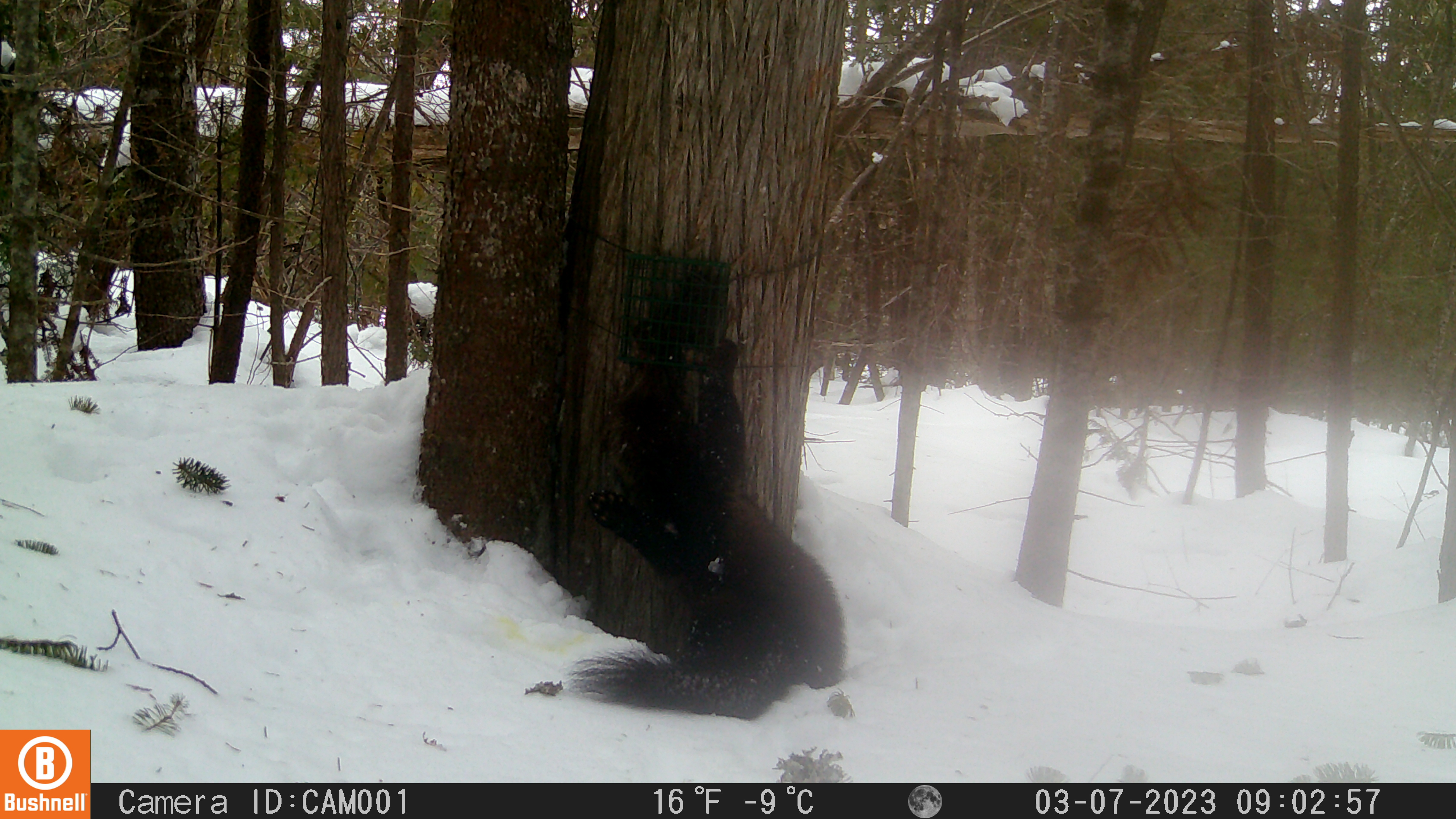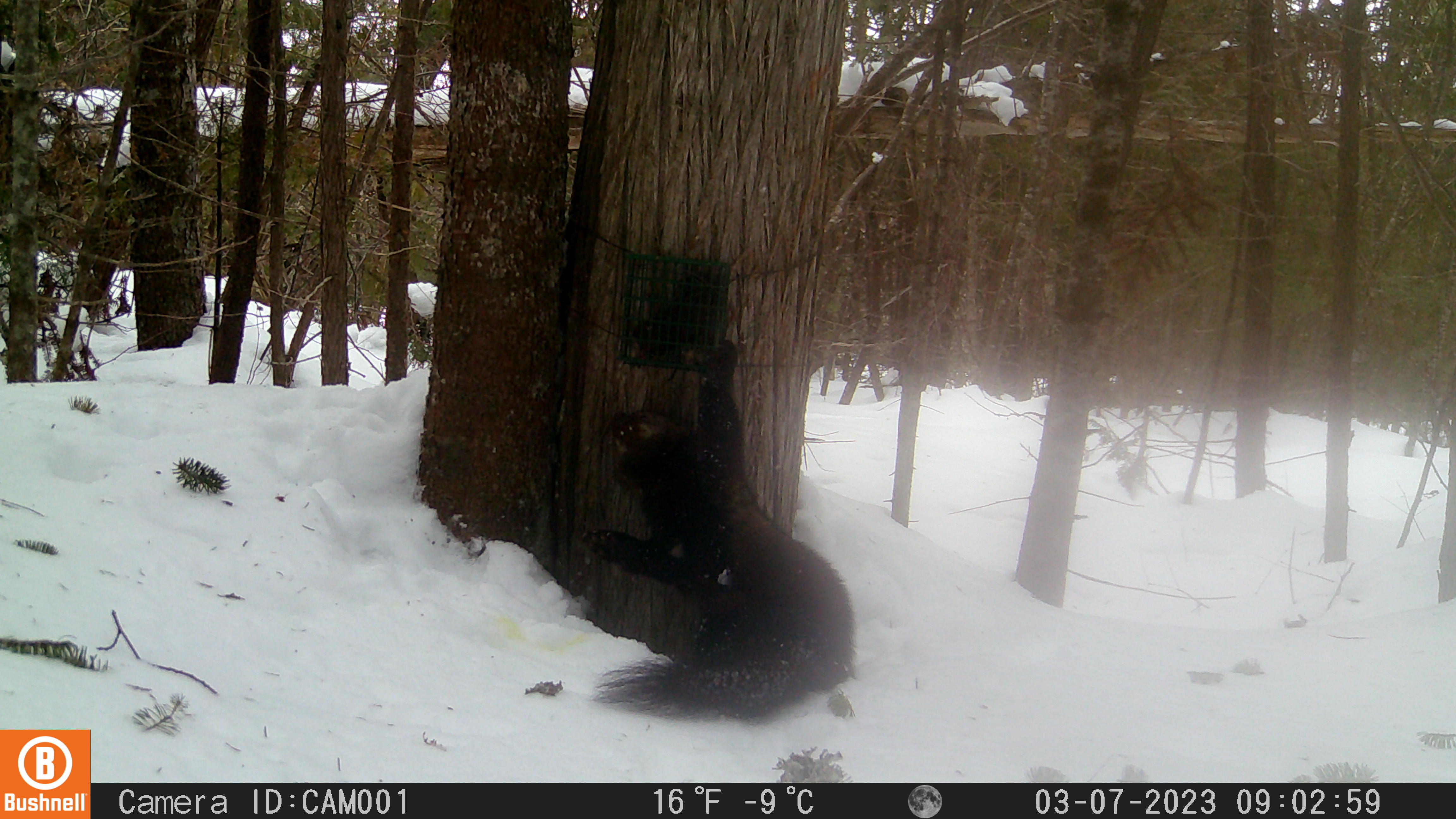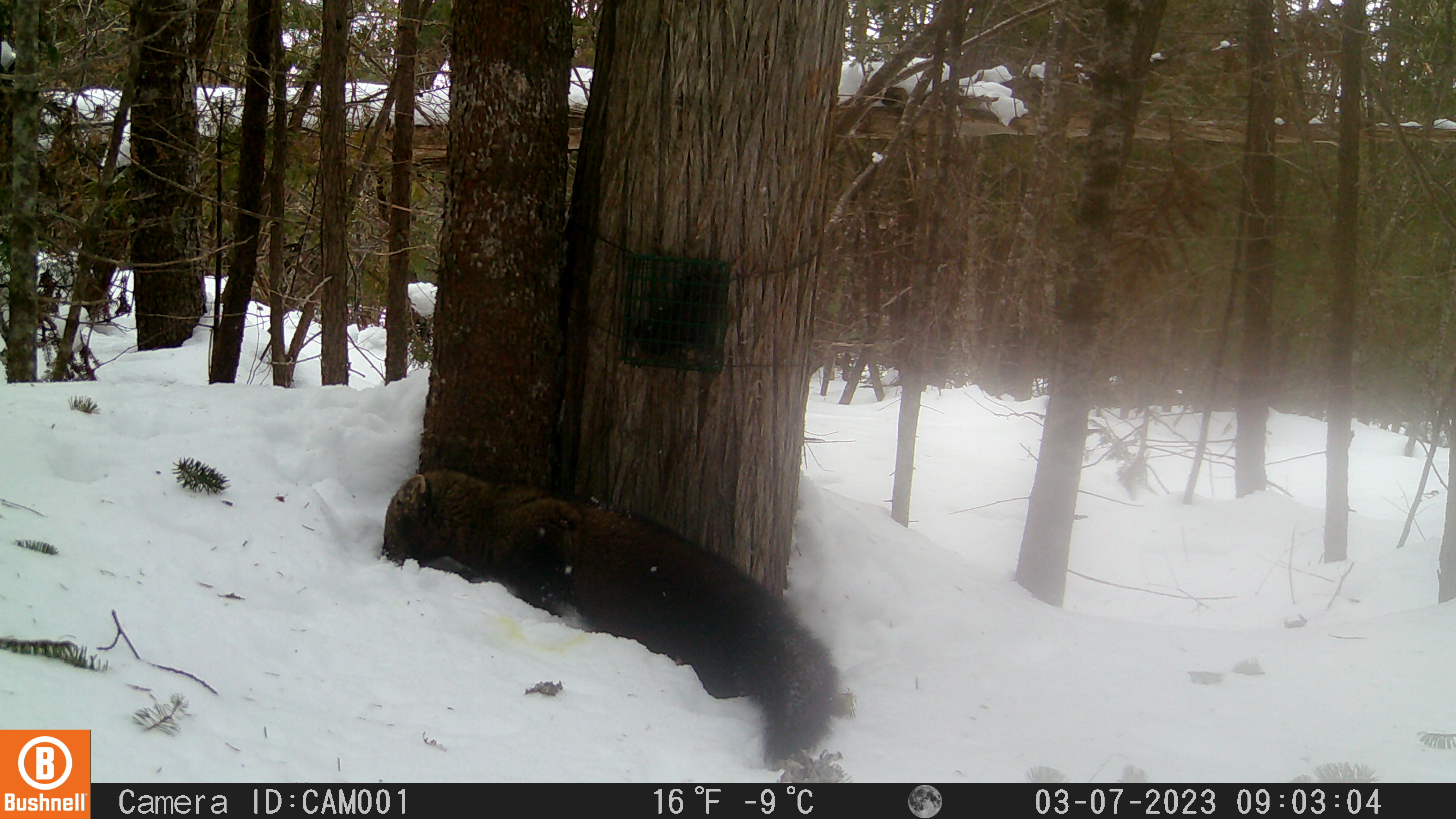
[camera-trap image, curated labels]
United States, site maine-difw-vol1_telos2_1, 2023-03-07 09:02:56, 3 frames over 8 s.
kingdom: Animalia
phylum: Chordata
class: Mammalia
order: Carnivora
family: Mustelidae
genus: Pekania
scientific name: Pekania pennanti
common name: fisher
Fisher (Pekania pennanti).